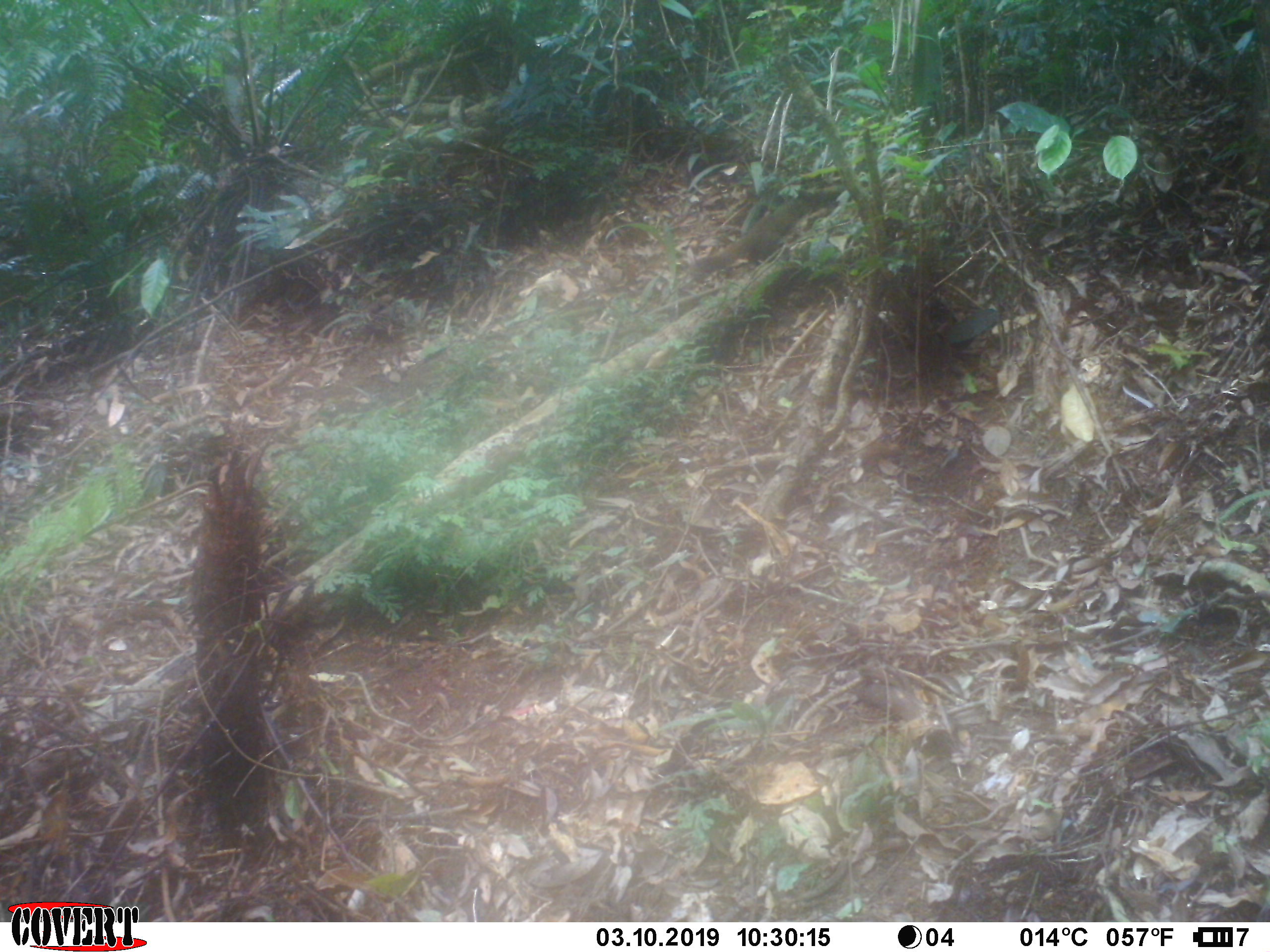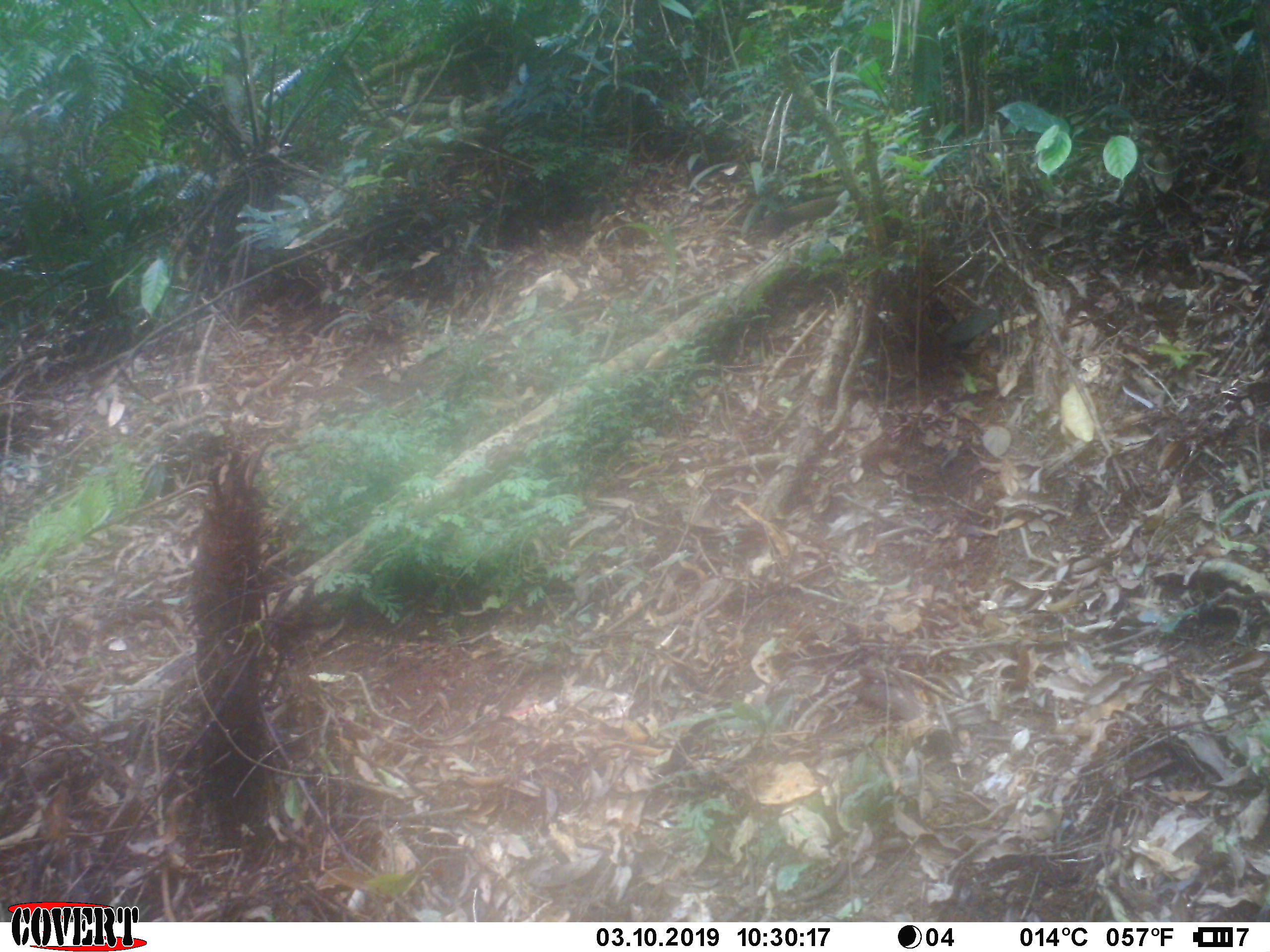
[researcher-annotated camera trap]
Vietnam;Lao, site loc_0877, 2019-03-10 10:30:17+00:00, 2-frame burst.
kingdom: Animalia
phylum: Chordata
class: Mammalia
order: Rodentia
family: Sciuridae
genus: Sciurus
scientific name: Sciurus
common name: squirrel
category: unidentified squirrel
Unidentified squirrel (squirrel) (Sciurus). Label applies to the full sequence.